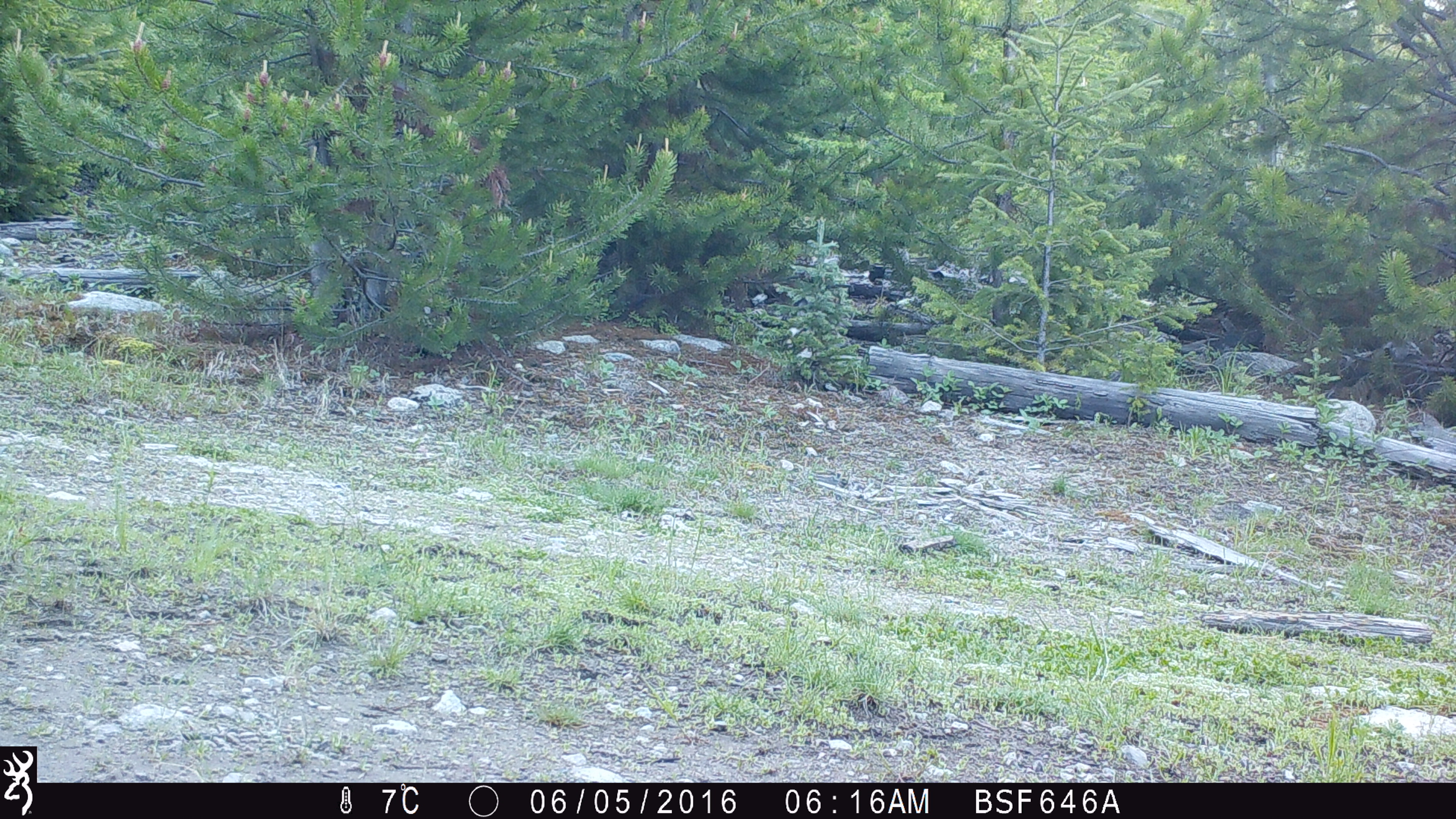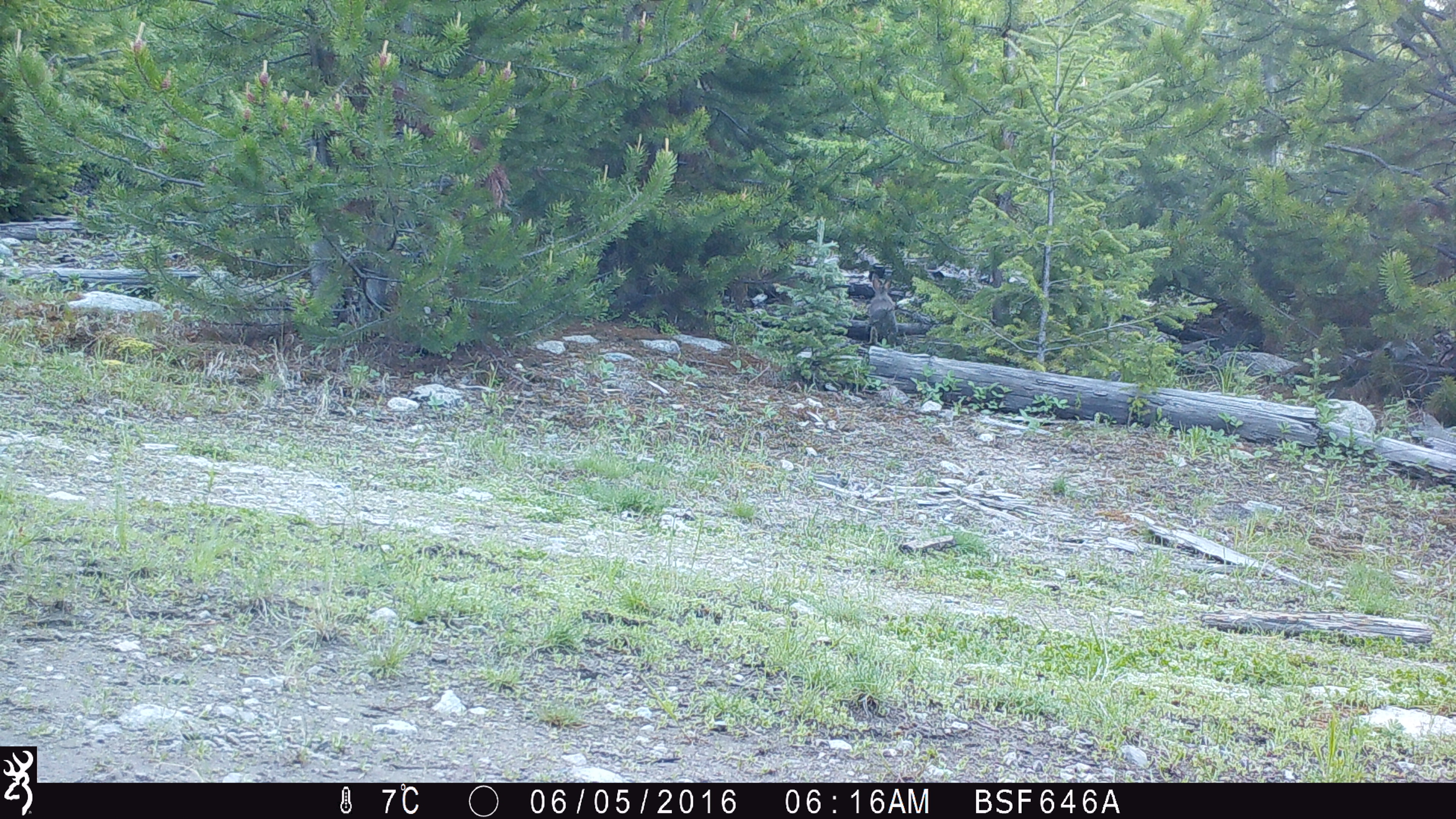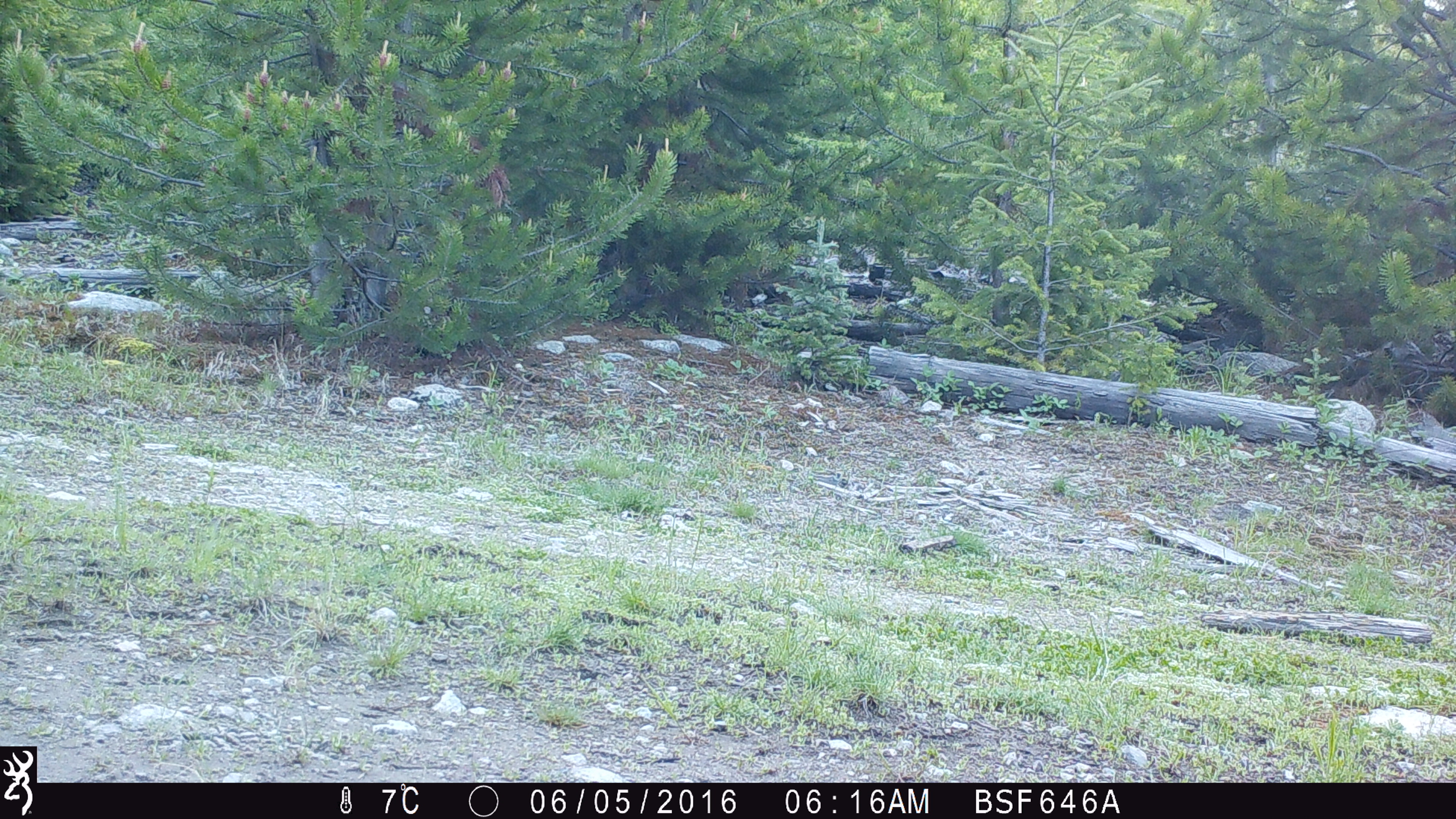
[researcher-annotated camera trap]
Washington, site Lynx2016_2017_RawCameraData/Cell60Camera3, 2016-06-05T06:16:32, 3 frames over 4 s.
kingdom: Animalia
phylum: Chordata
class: Mammalia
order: Lagomorpha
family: Leporidae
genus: Lepus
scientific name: Lepus americanus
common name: snowshoe hare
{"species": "Lepus americanus (snowshoe hare)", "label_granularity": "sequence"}